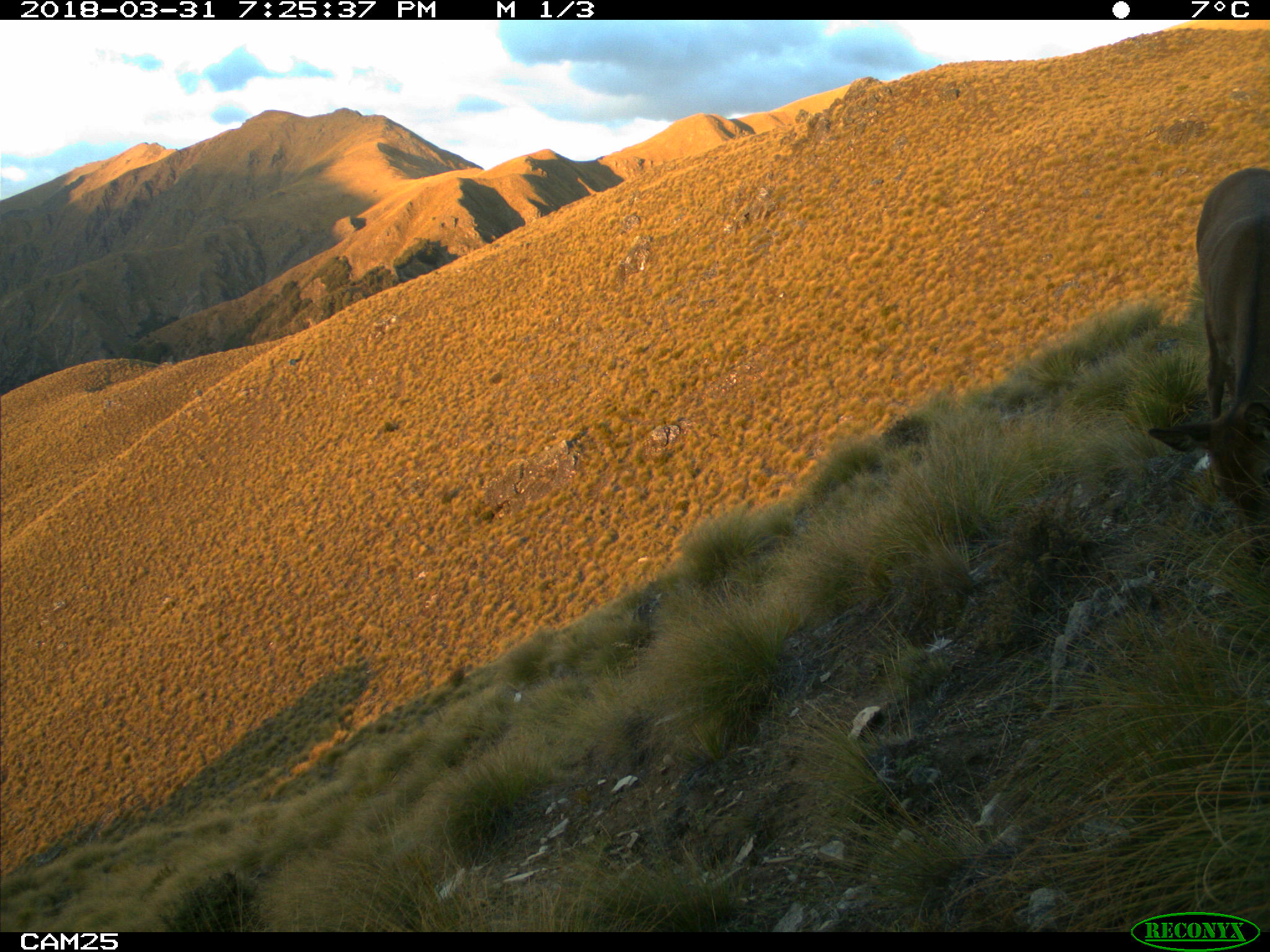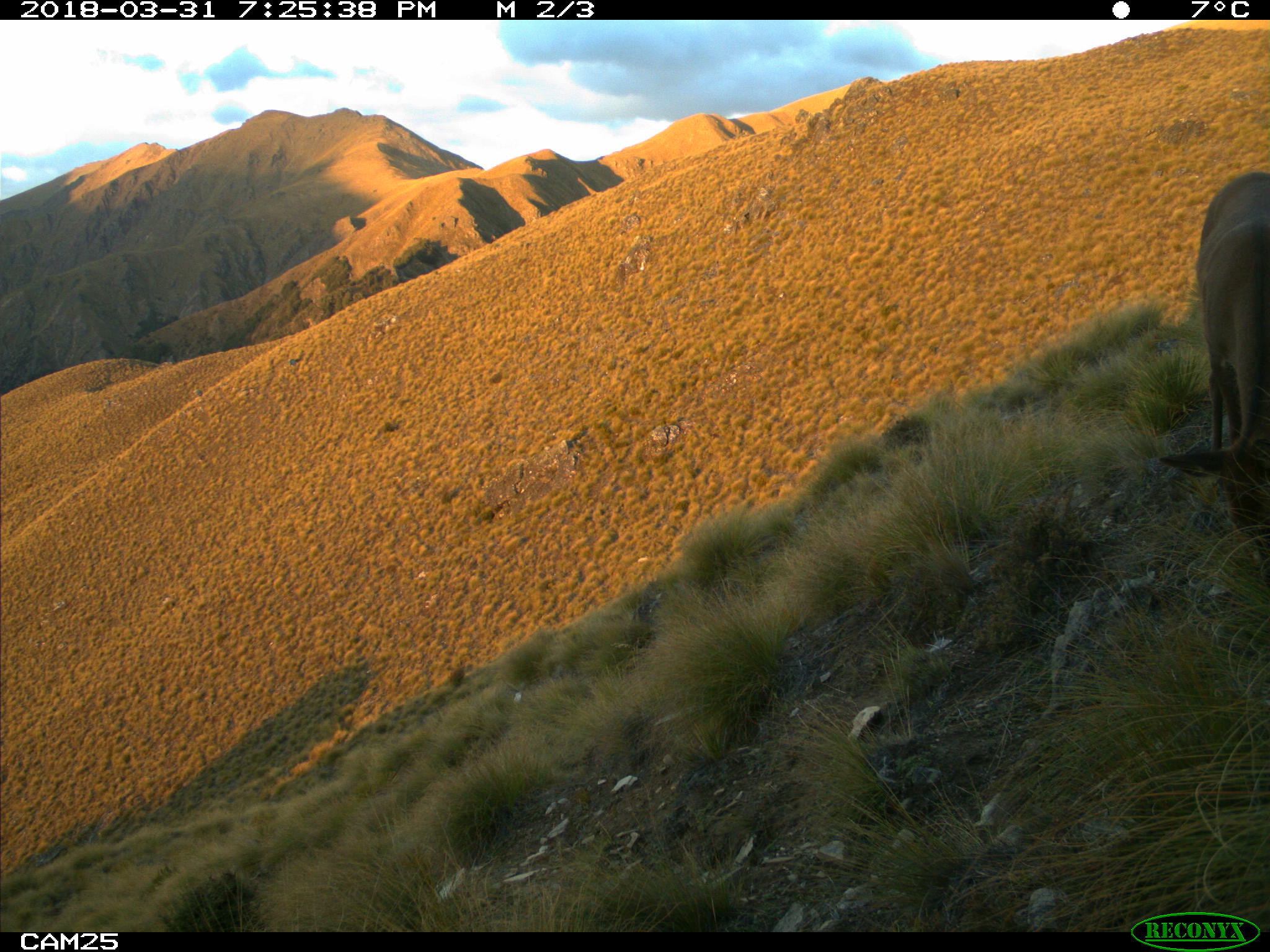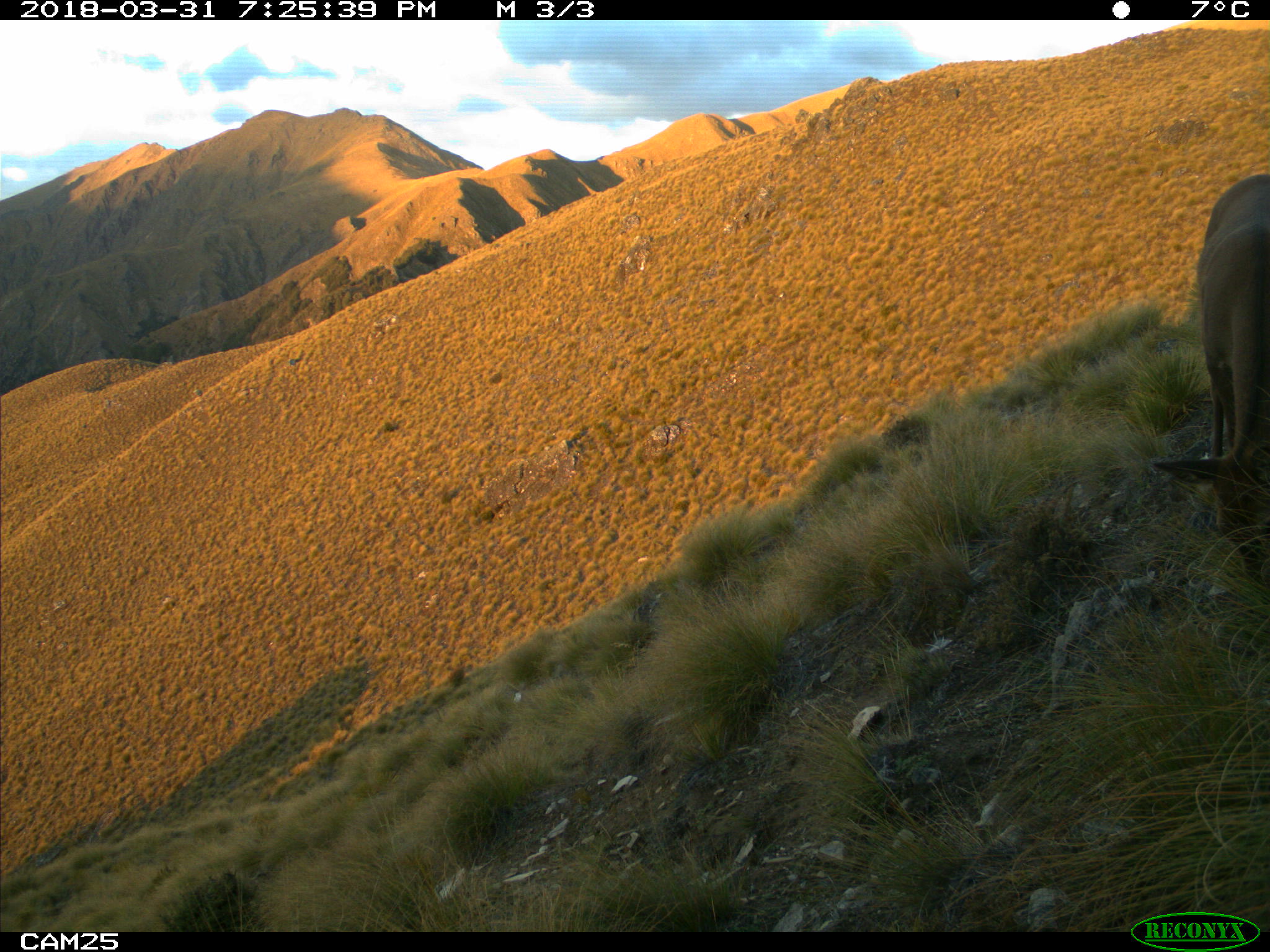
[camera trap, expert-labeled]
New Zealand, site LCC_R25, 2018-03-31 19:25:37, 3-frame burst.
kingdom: Animalia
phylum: Chordata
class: Mammalia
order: Artiodactyla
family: Cervidae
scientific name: Cervidae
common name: deer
Deer (Cervidae).